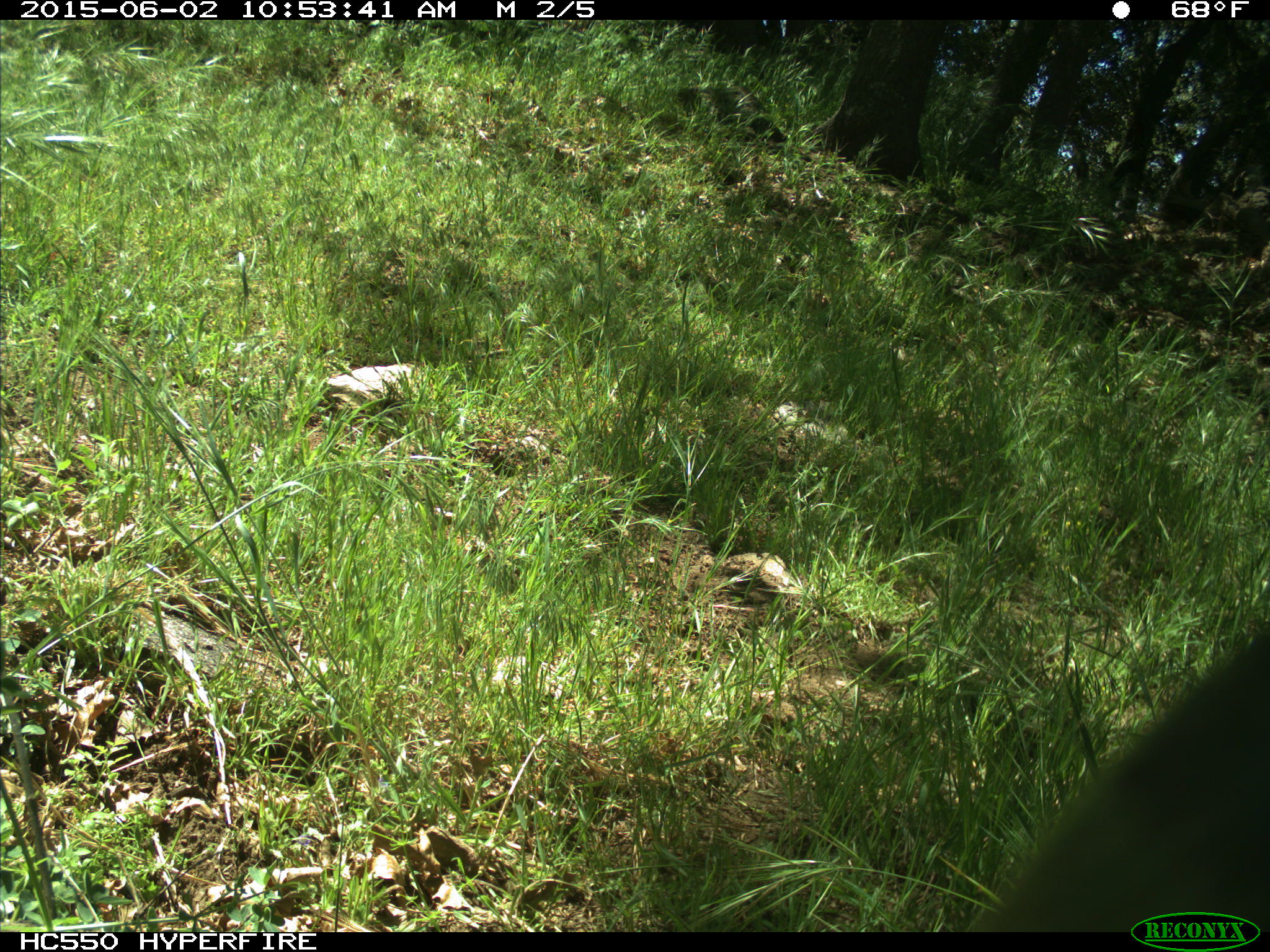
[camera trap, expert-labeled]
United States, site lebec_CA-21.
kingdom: Animalia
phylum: Chordata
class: Mammalia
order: Artiodactyla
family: Bovidae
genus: Bos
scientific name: Bos taurus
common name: domestic cow